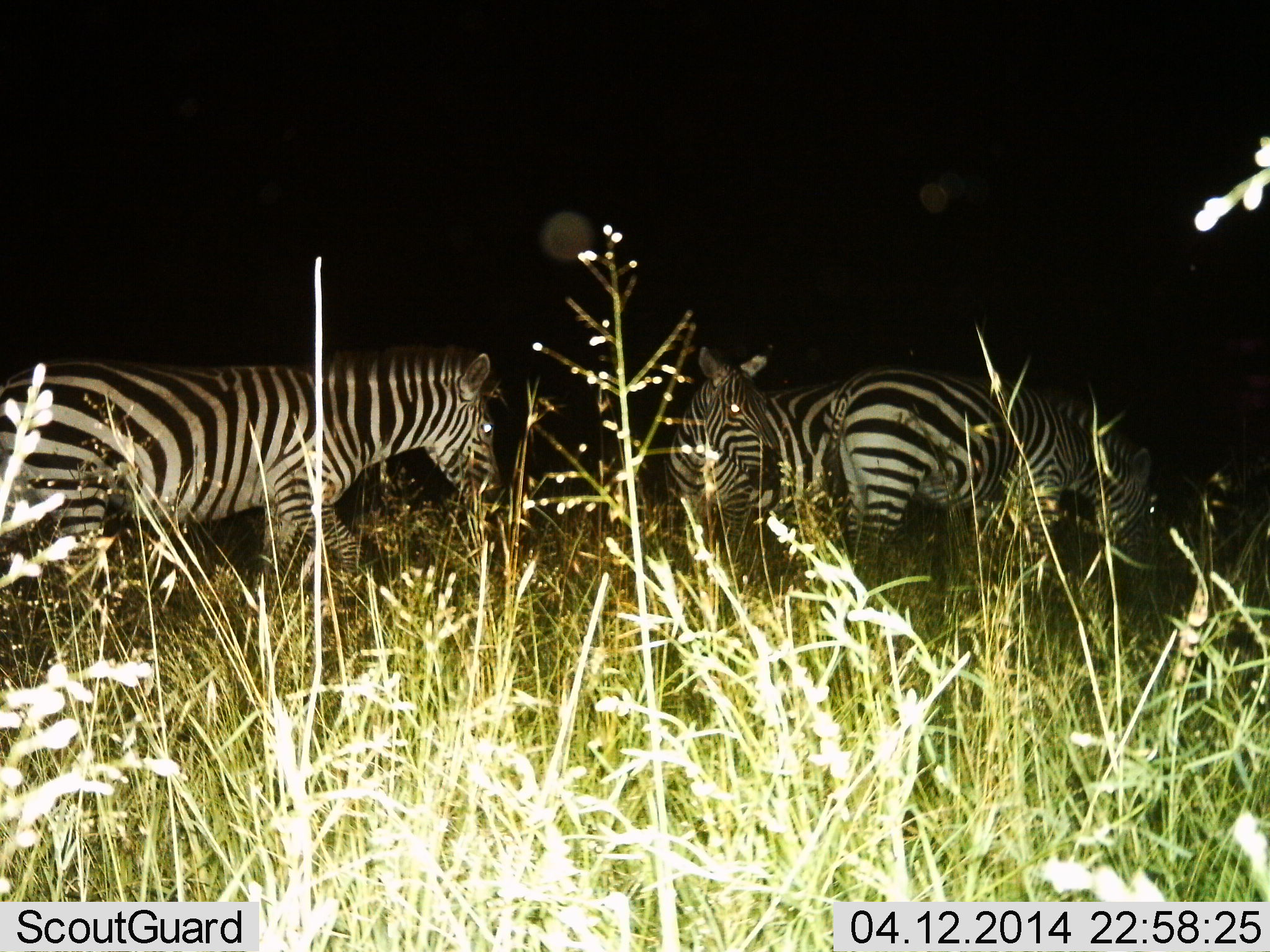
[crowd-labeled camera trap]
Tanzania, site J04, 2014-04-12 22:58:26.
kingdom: Animalia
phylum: Chordata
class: Mammalia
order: Perissodactyla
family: Equidae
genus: Equus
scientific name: Equus quagga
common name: plains zebra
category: zebra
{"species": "zebra (plains zebra) (Equus quagga)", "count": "3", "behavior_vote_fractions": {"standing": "60%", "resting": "10%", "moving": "30%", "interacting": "0%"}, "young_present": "0%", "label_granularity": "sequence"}